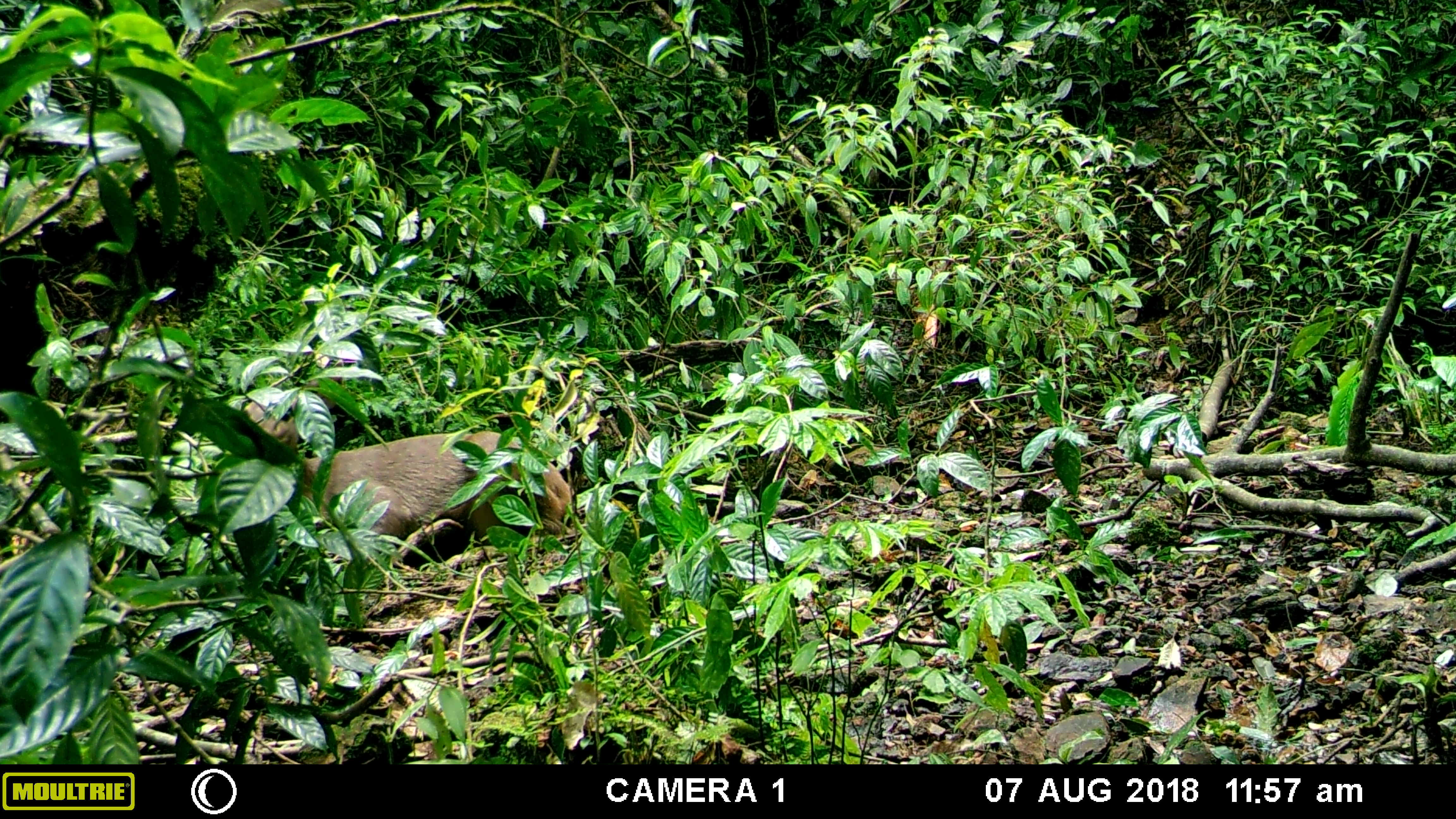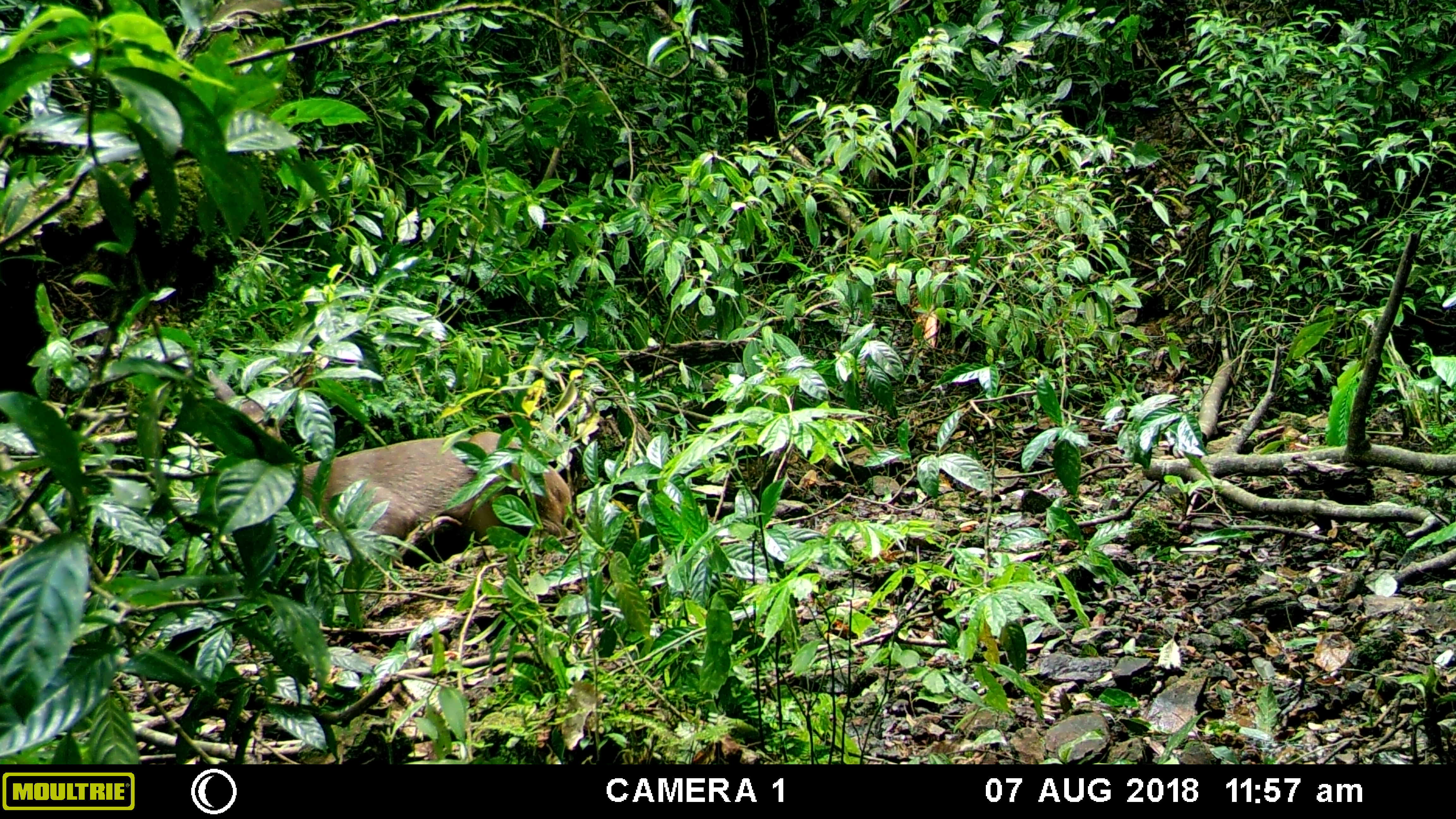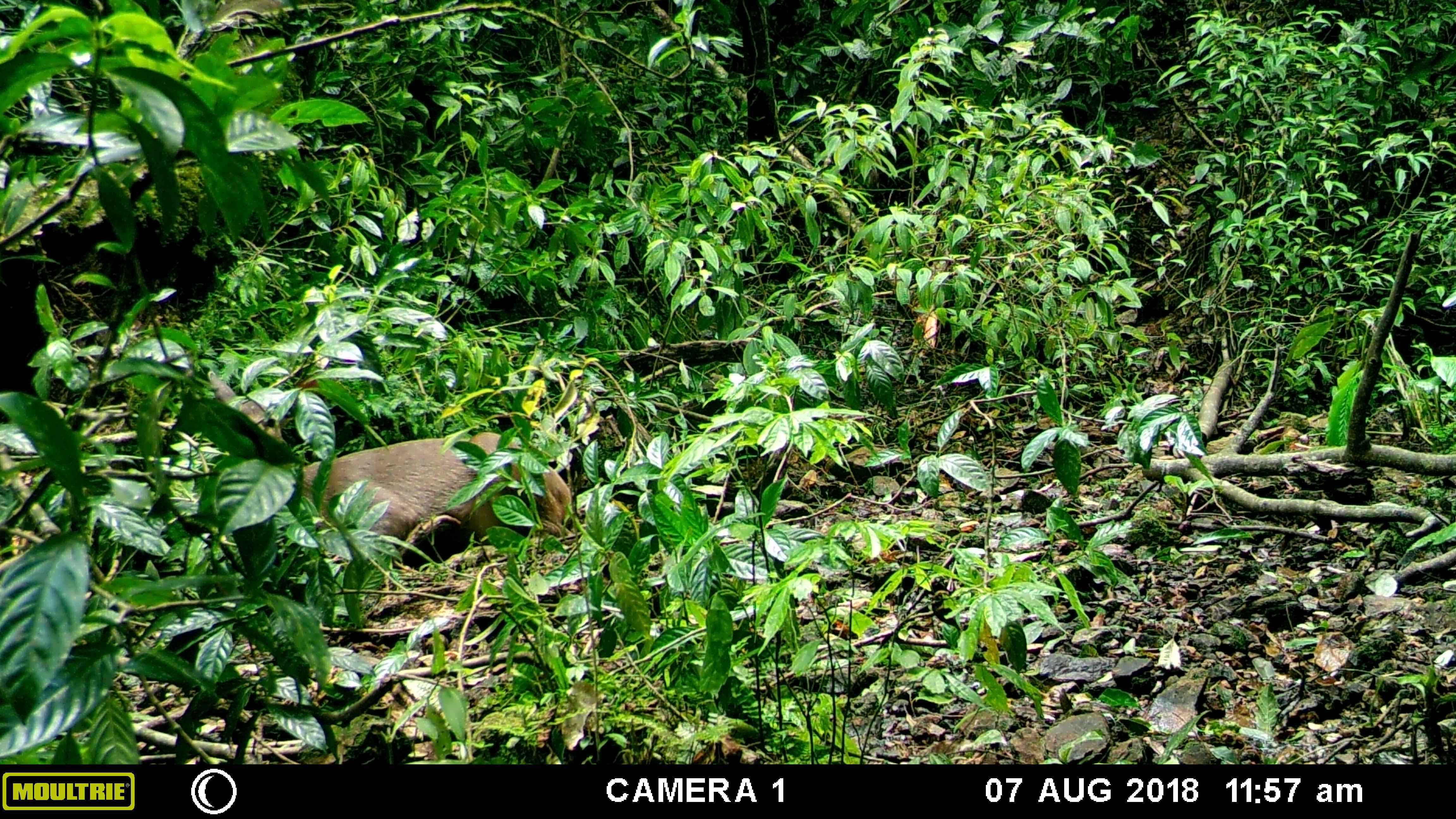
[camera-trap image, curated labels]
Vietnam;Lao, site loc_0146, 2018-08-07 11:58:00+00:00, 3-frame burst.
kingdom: Animalia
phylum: Chordata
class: Mammalia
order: Artiodactyla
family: Cervidae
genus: Rusa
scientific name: Rusa unicolor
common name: sambar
Sambar (Rusa unicolor). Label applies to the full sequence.